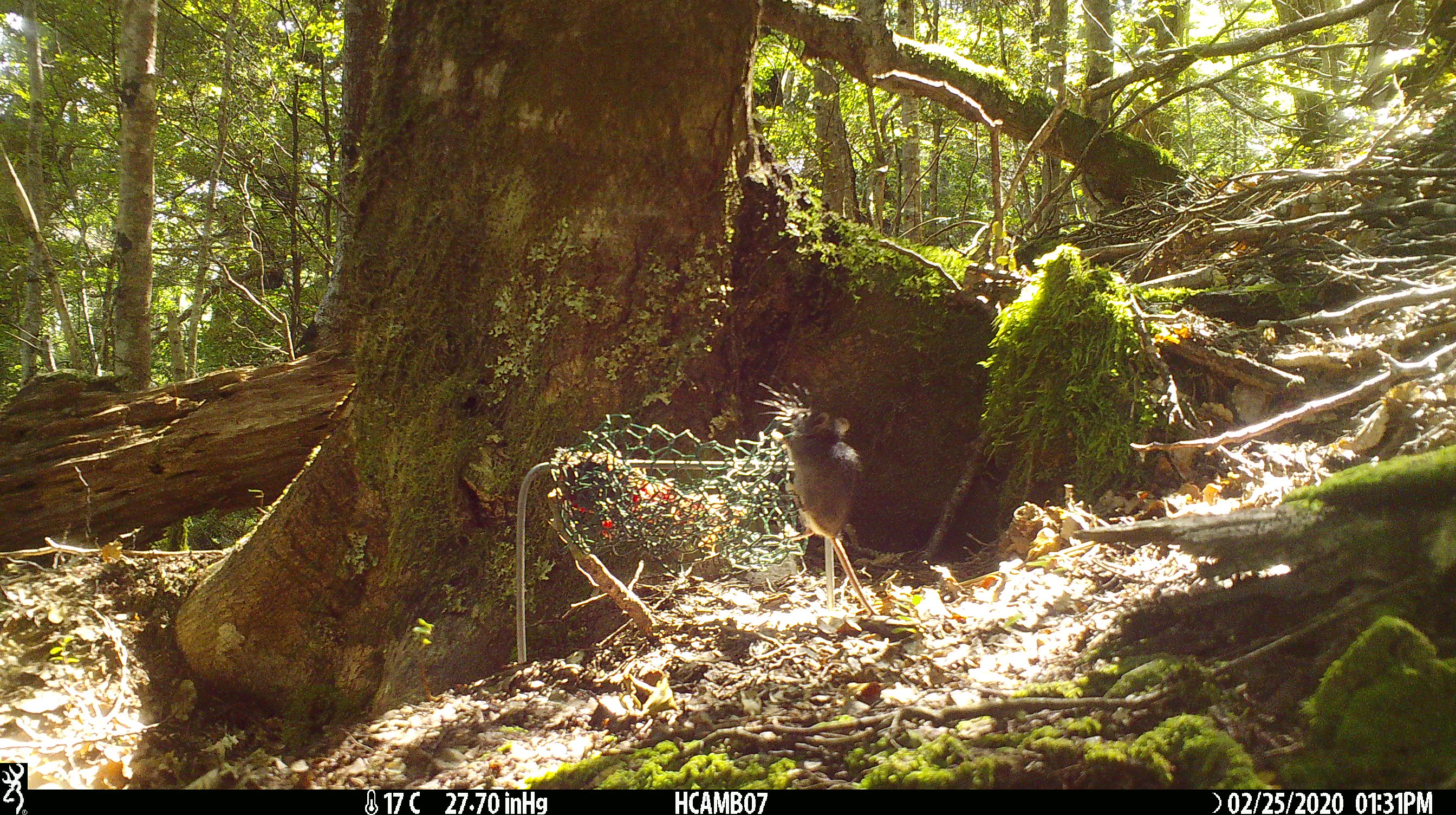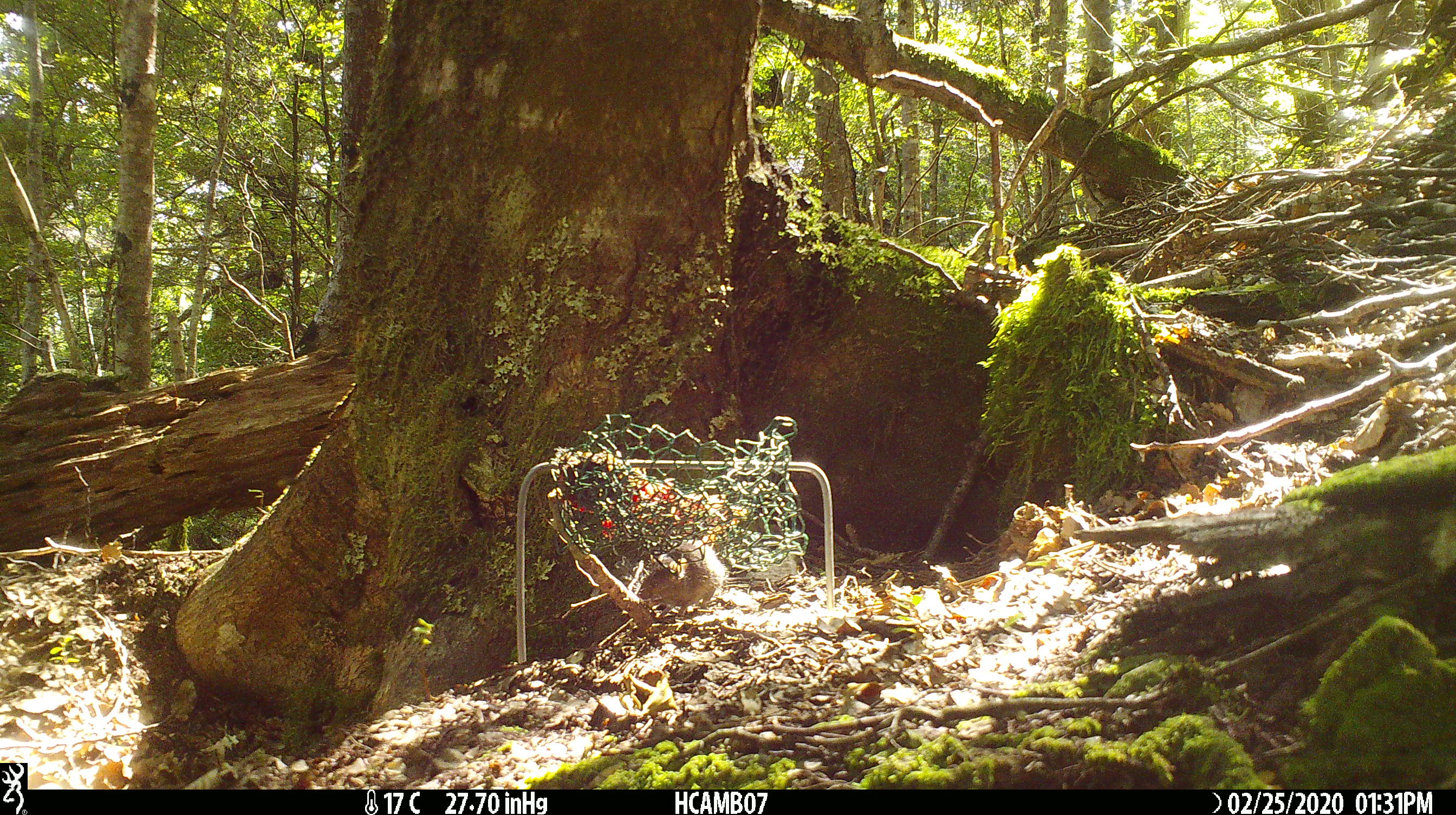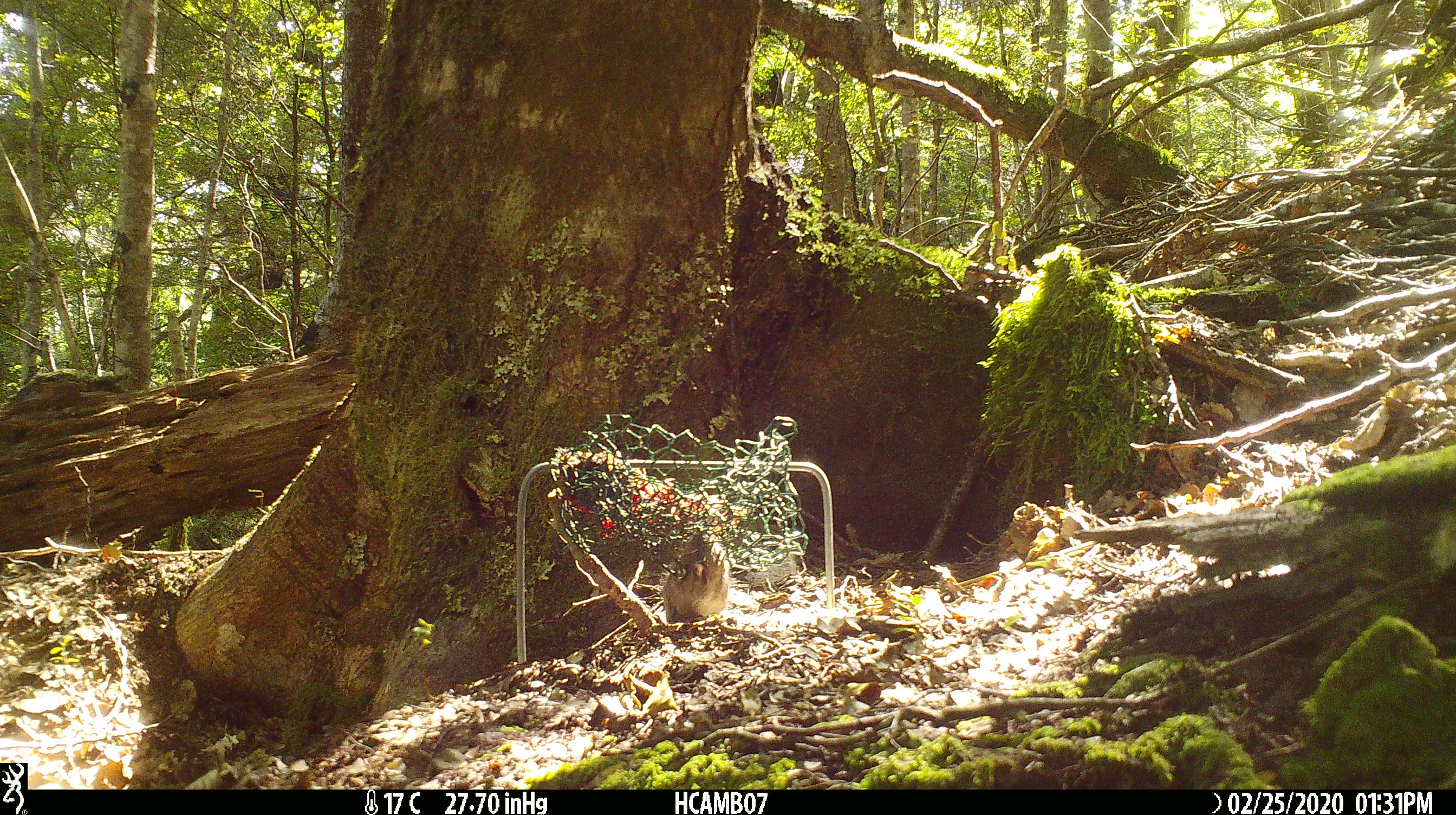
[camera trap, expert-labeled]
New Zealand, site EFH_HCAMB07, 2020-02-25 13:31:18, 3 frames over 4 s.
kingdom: Animalia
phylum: Chordata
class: Mammalia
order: Rodentia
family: Muridae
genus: Mus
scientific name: Mus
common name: mouse